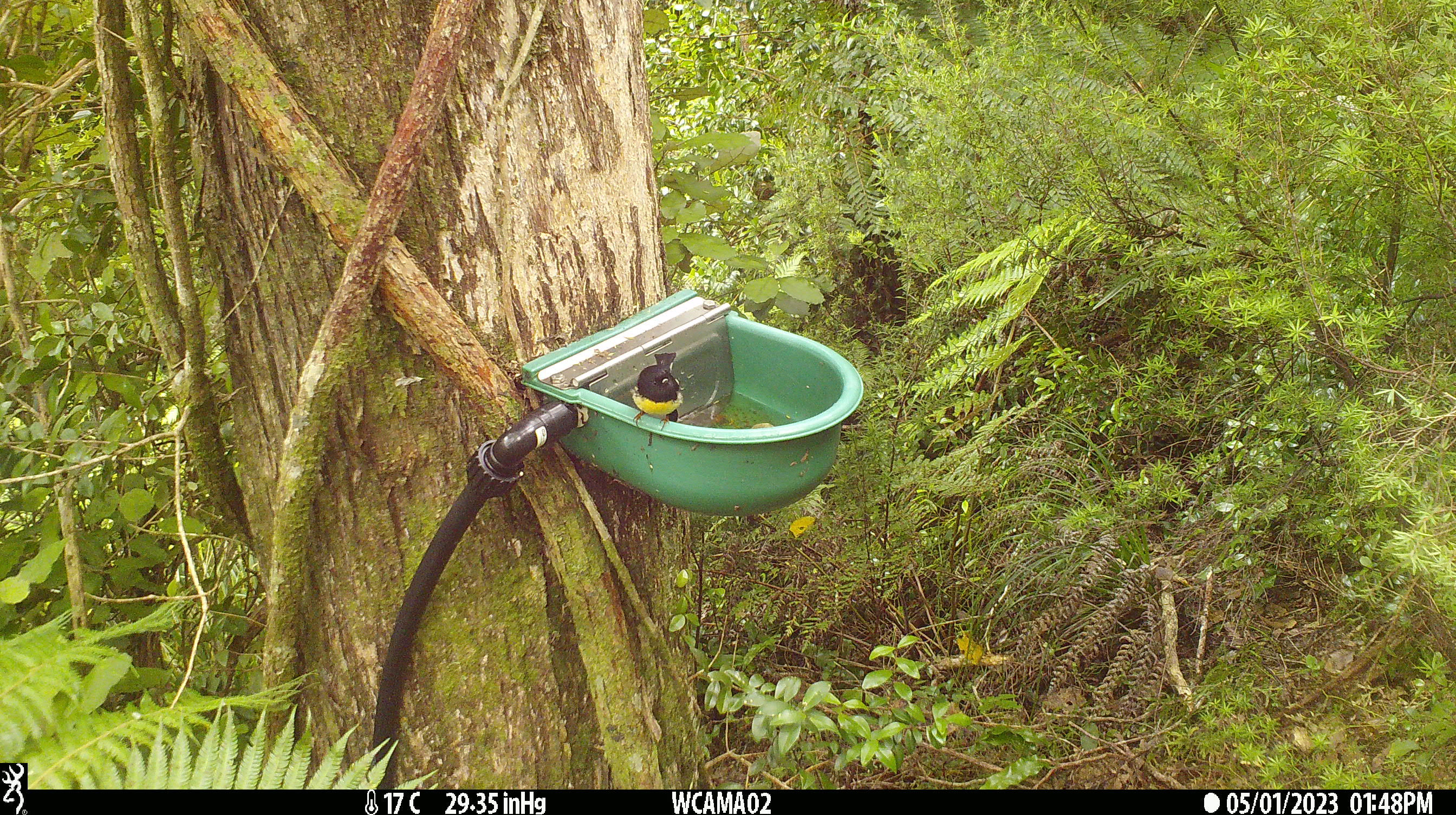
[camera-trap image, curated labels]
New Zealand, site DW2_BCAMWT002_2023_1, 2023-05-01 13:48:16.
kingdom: Animalia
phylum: Chordata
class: Aves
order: Passeriformes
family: Petroicidae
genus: Petroica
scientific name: Petroica macrocephala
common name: tomtit